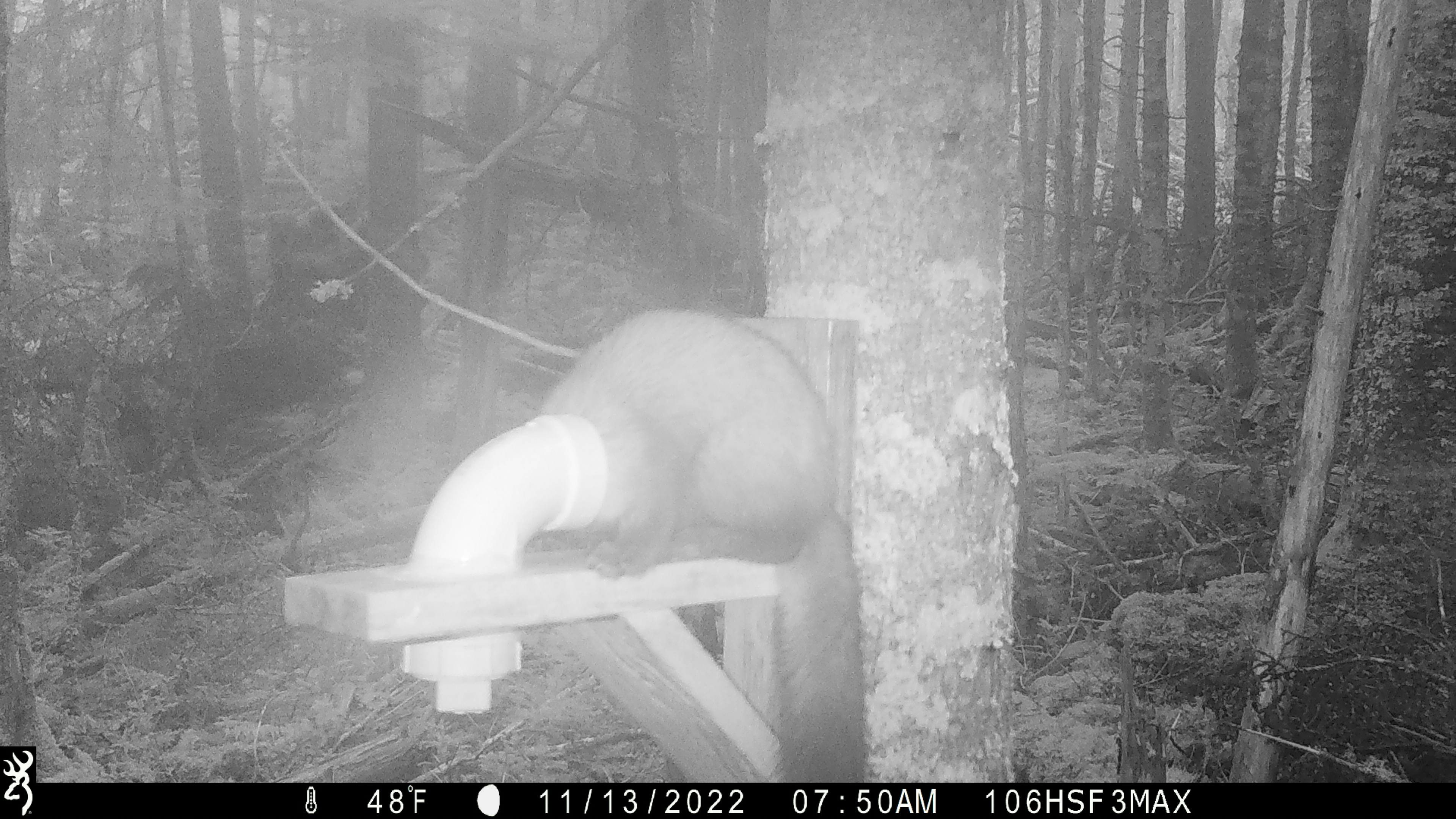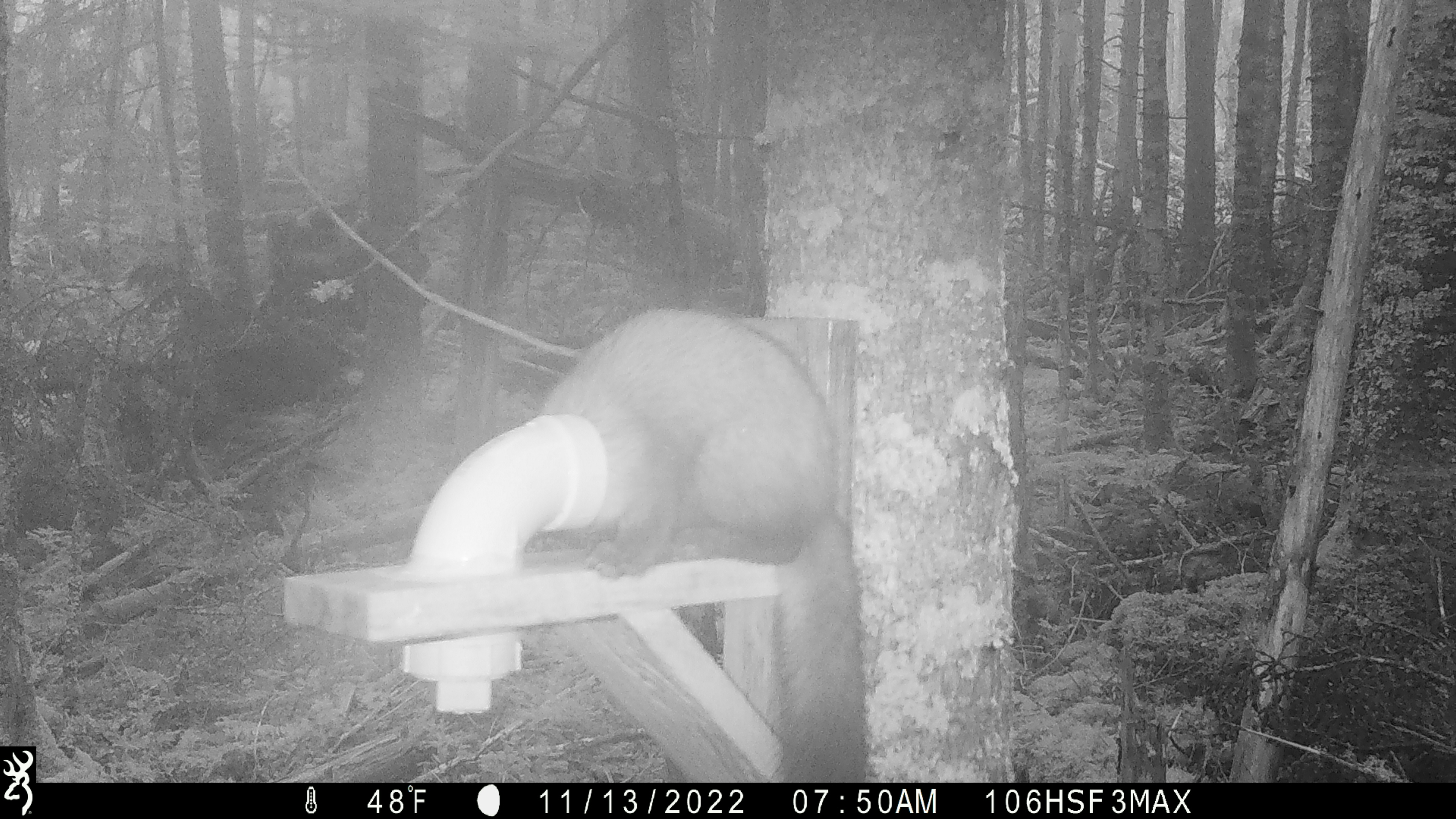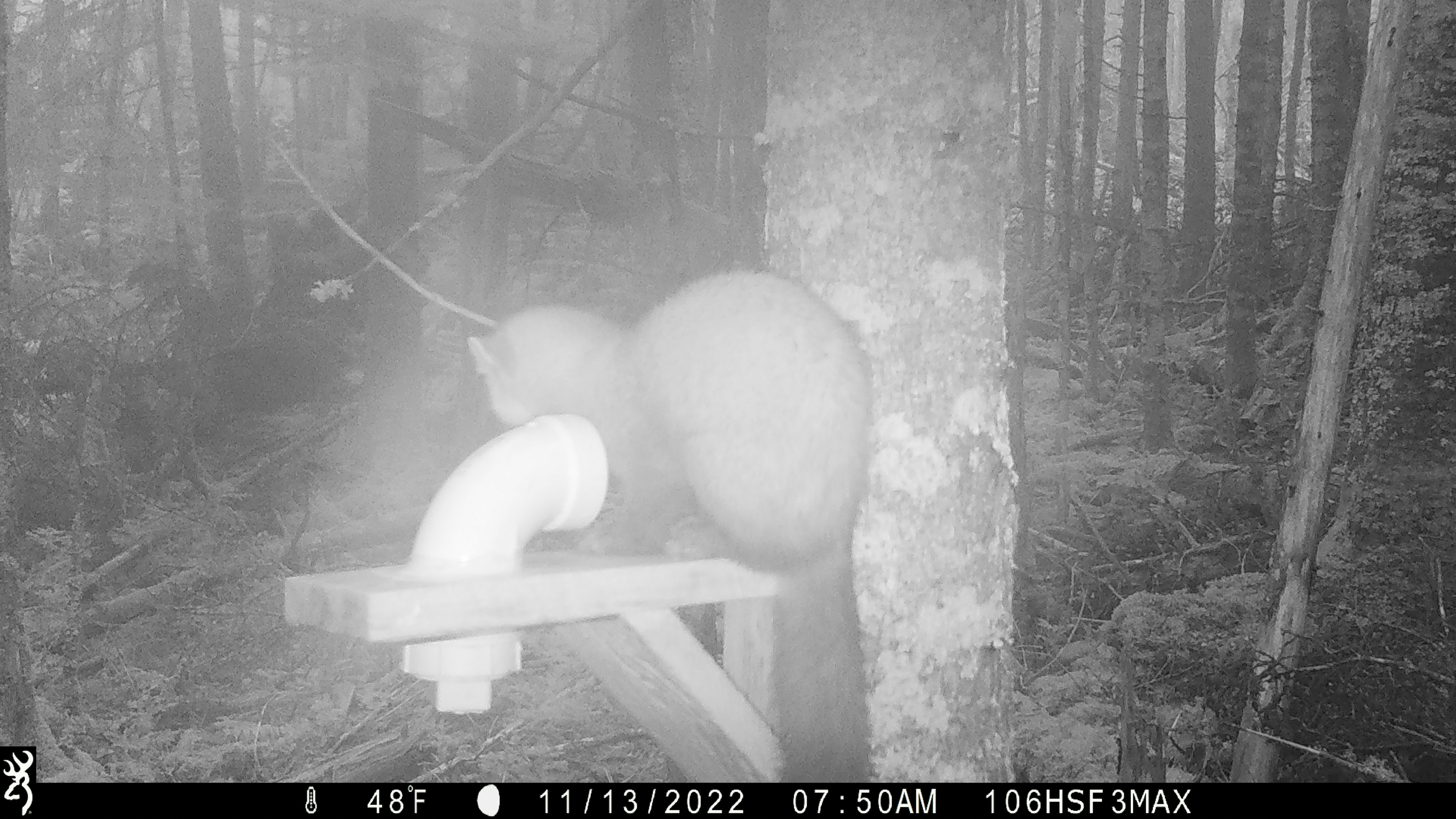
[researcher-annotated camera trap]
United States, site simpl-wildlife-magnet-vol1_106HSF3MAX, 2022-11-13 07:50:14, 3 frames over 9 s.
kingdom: Animalia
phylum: Chordata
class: Mammalia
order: Carnivora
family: Mustelidae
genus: Martes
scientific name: Martes americana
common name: american marten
American marten (Martes americana).